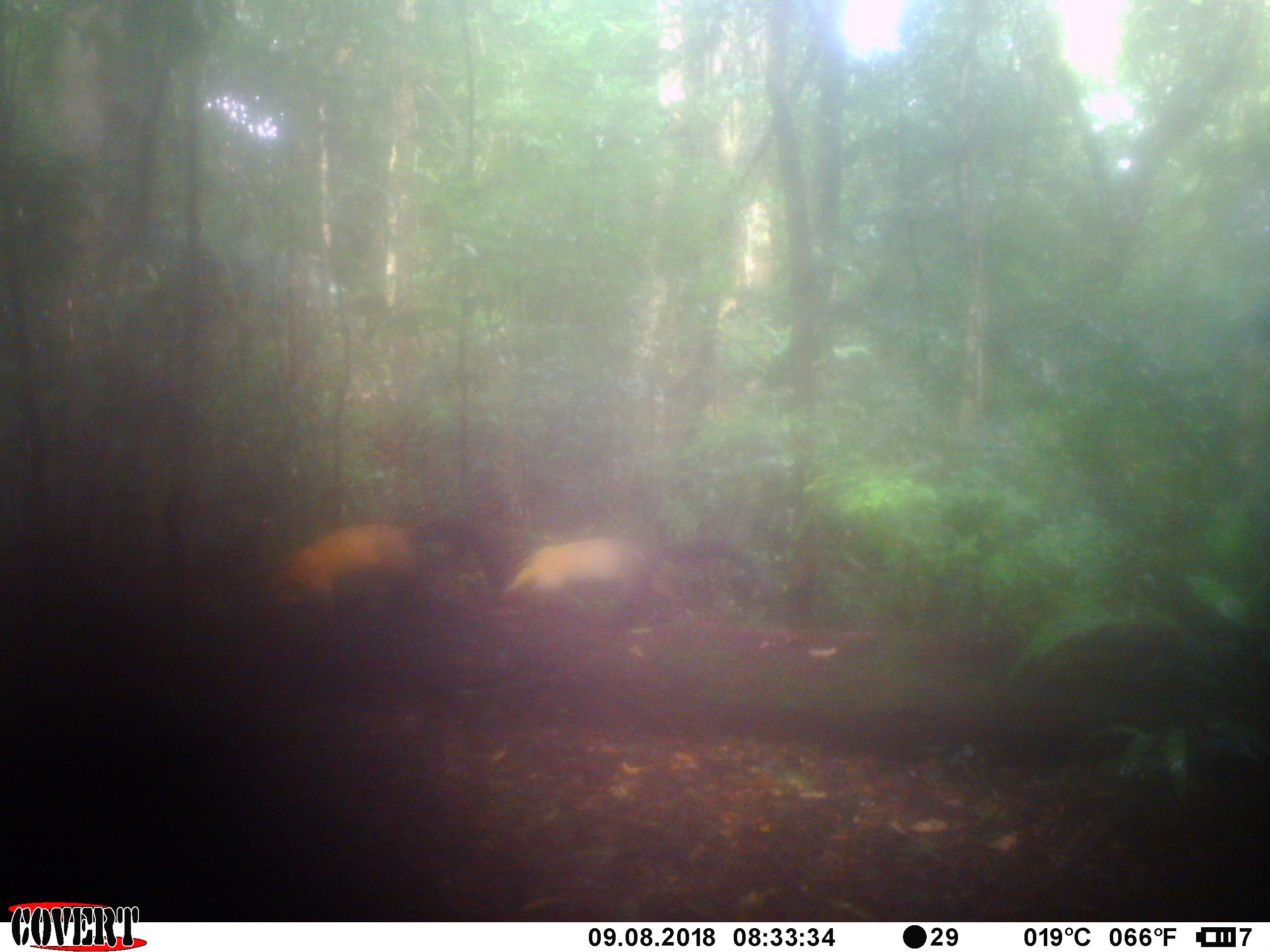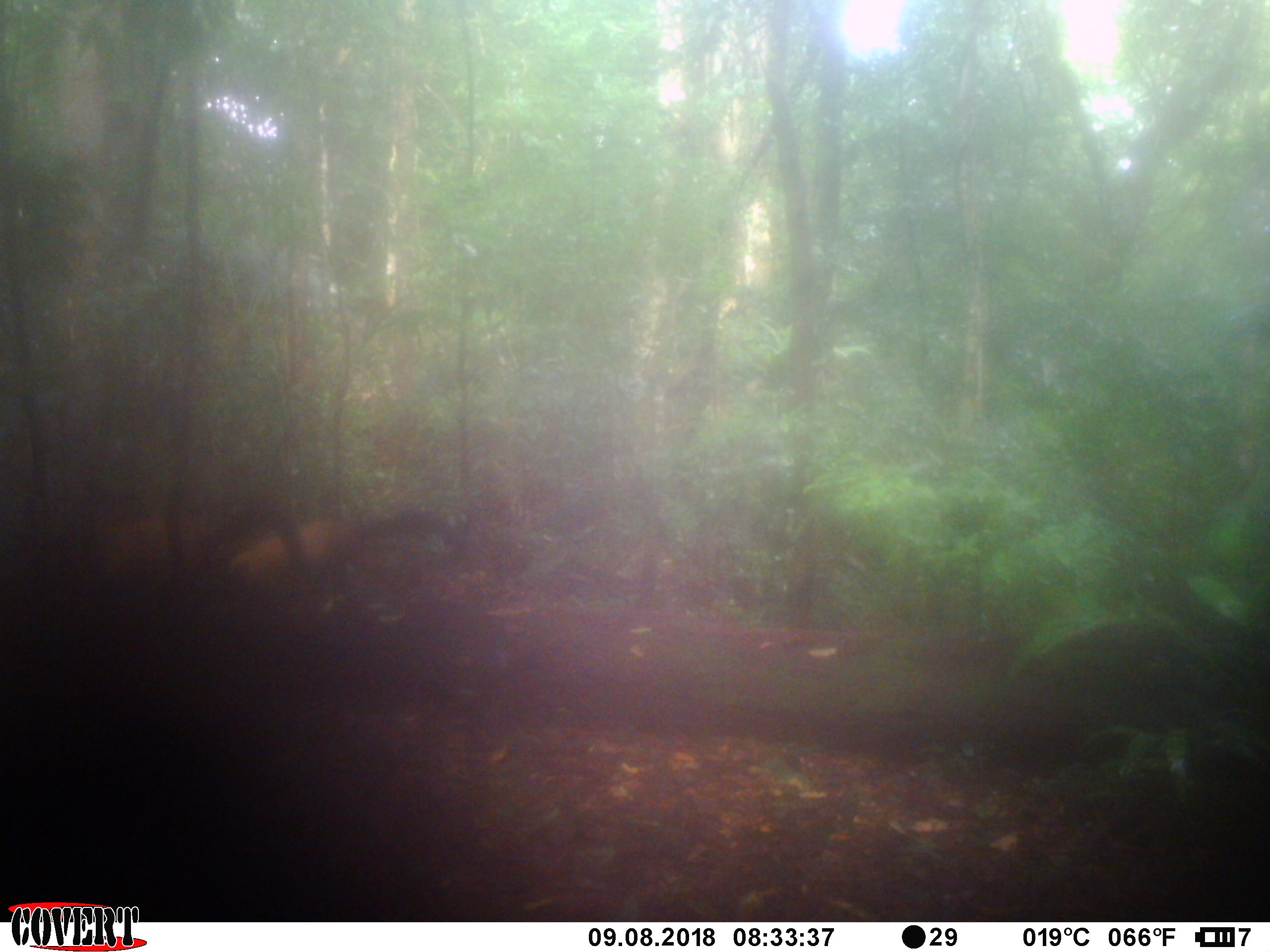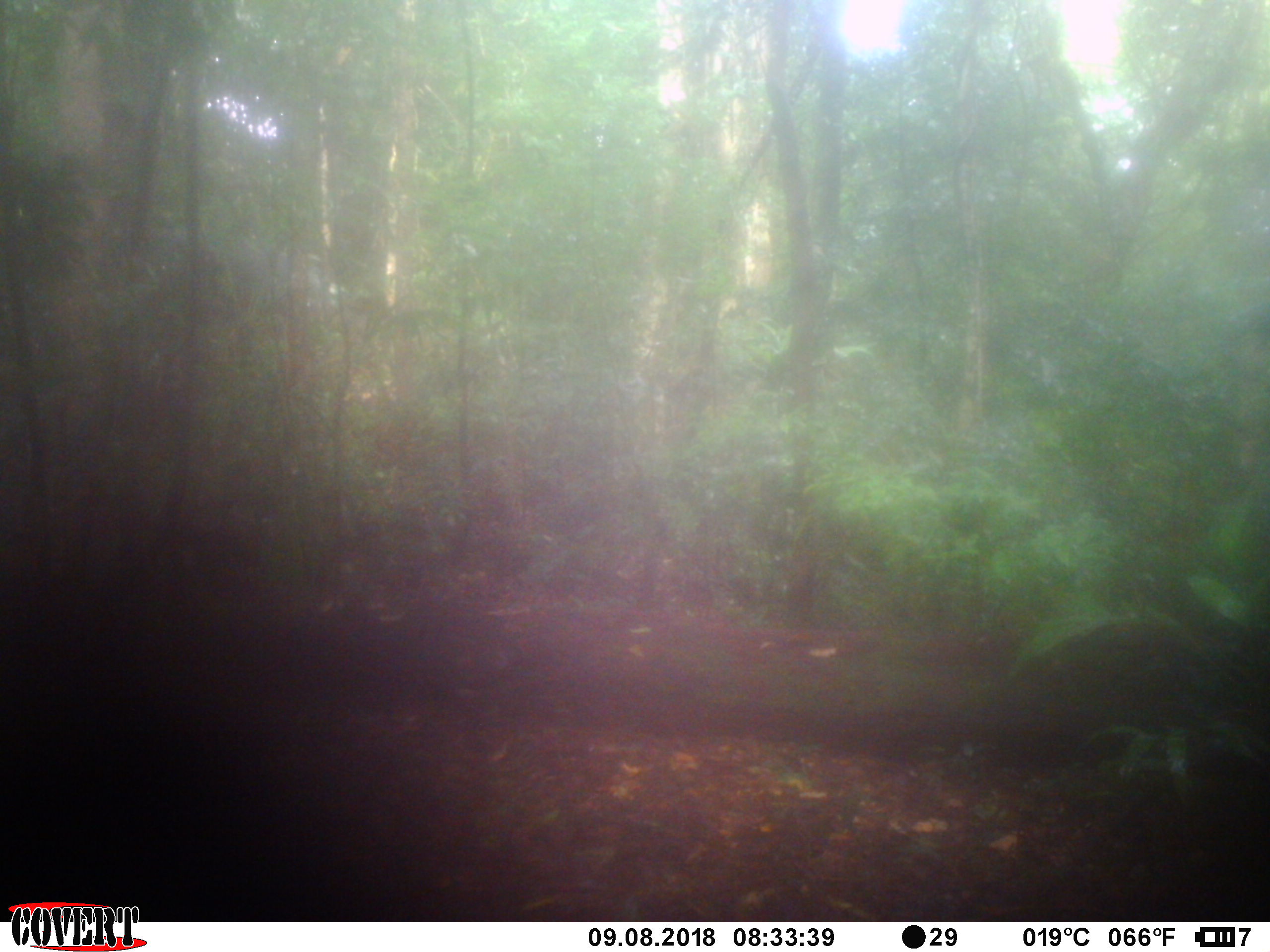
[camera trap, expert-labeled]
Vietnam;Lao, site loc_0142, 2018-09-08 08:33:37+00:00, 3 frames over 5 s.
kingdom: Animalia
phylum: Chordata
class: Mammalia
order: Carnivora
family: Mustelidae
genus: Martes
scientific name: Martes flavigula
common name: yellow-throated marten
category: yellow throated marten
Yellow throated marten (yellow-throated marten) (Martes flavigula). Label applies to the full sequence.